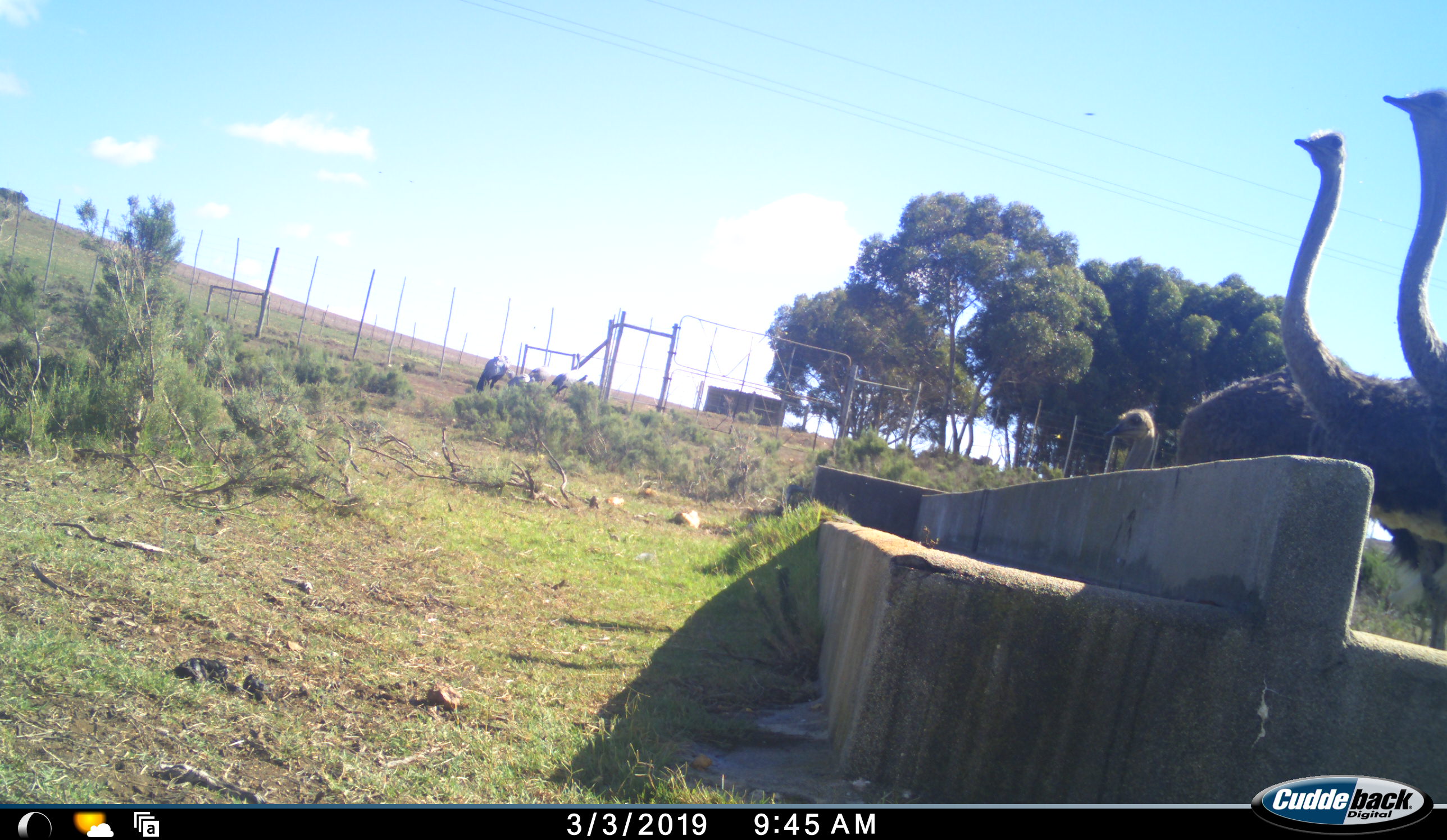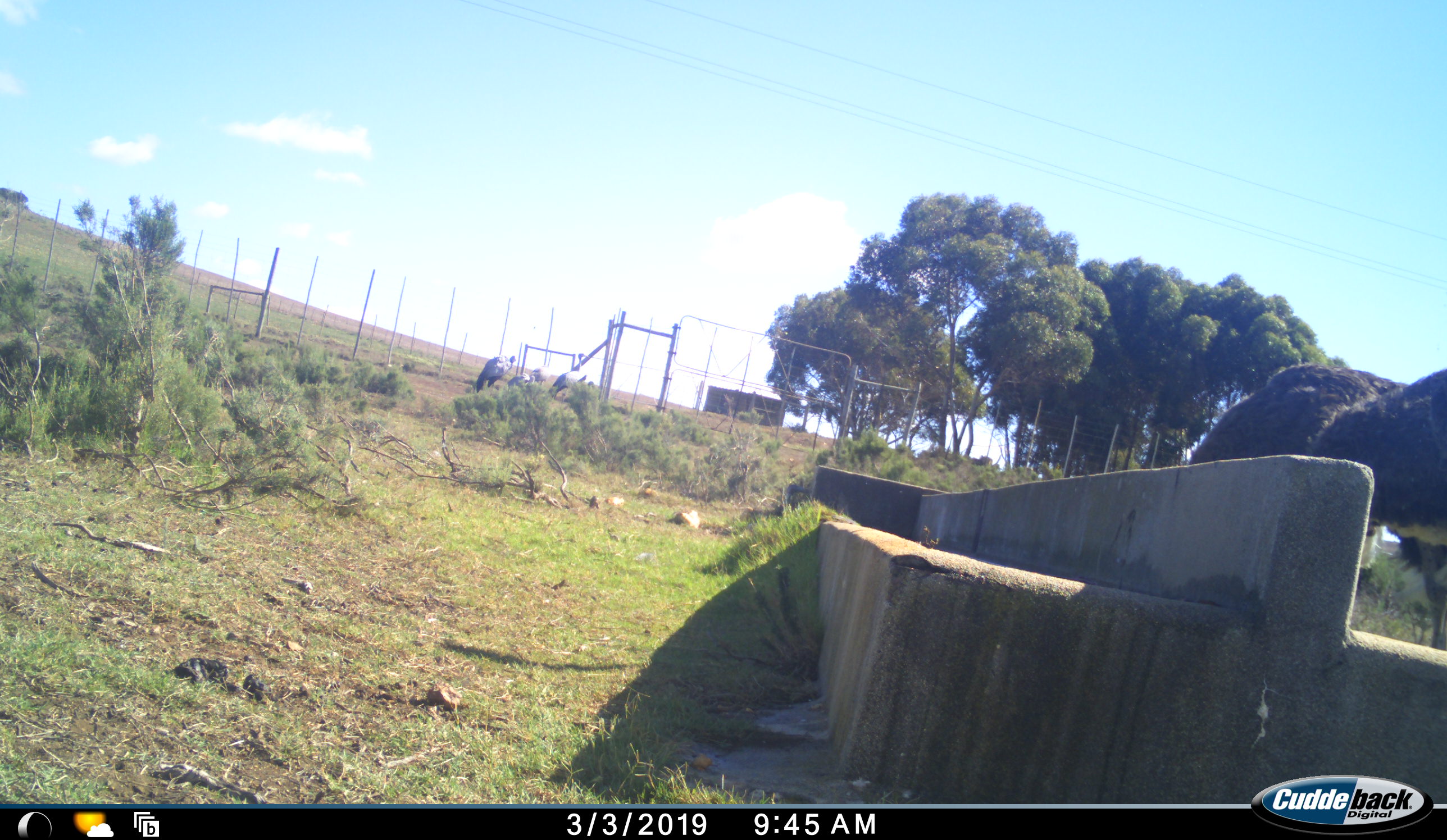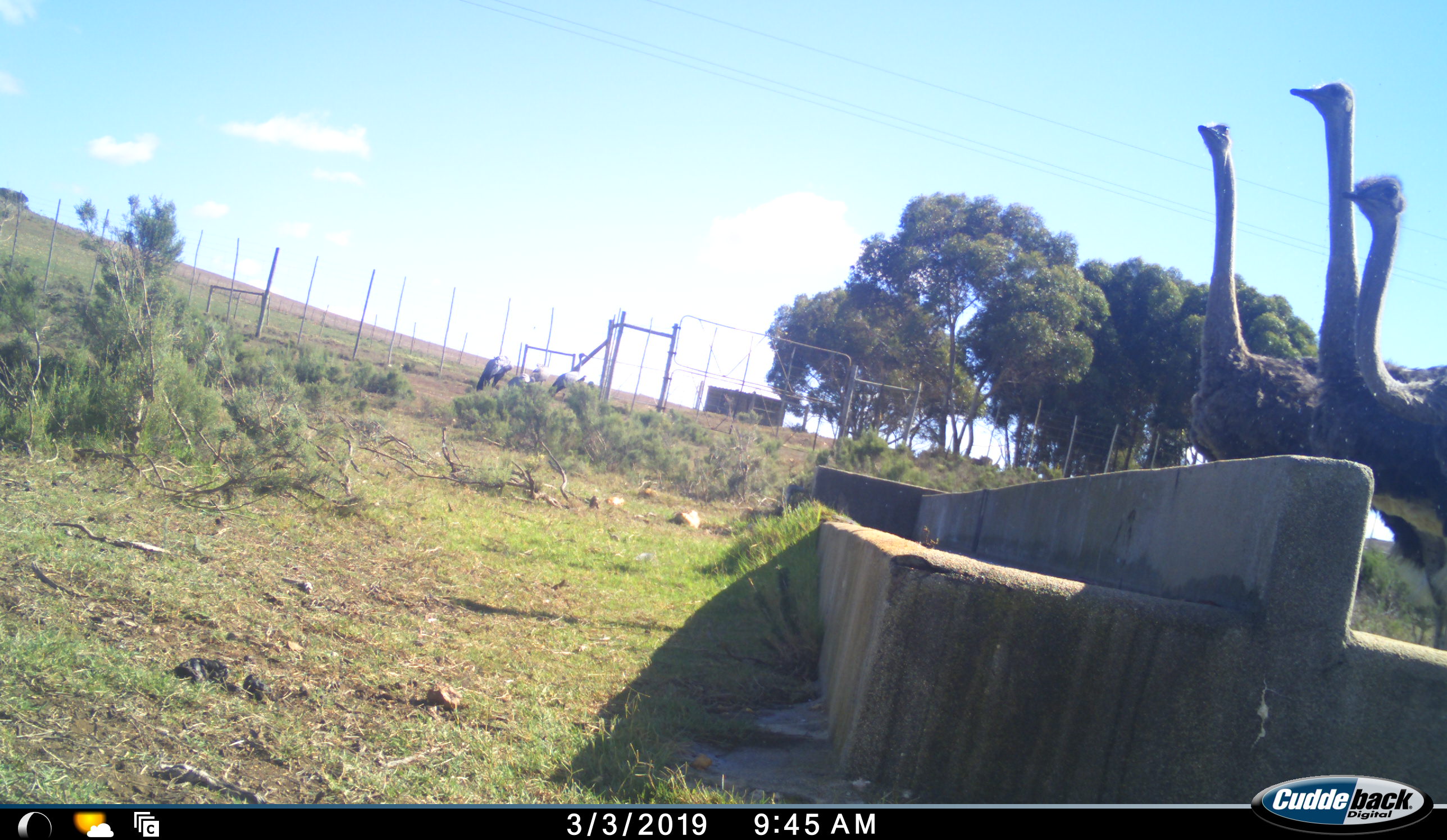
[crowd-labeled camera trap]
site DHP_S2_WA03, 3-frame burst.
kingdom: Animalia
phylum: Chordata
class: Aves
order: Struthioniformes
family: Struthionidae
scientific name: Struthionidae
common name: ostrich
Ostrich (Struthionidae), count 3. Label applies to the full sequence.